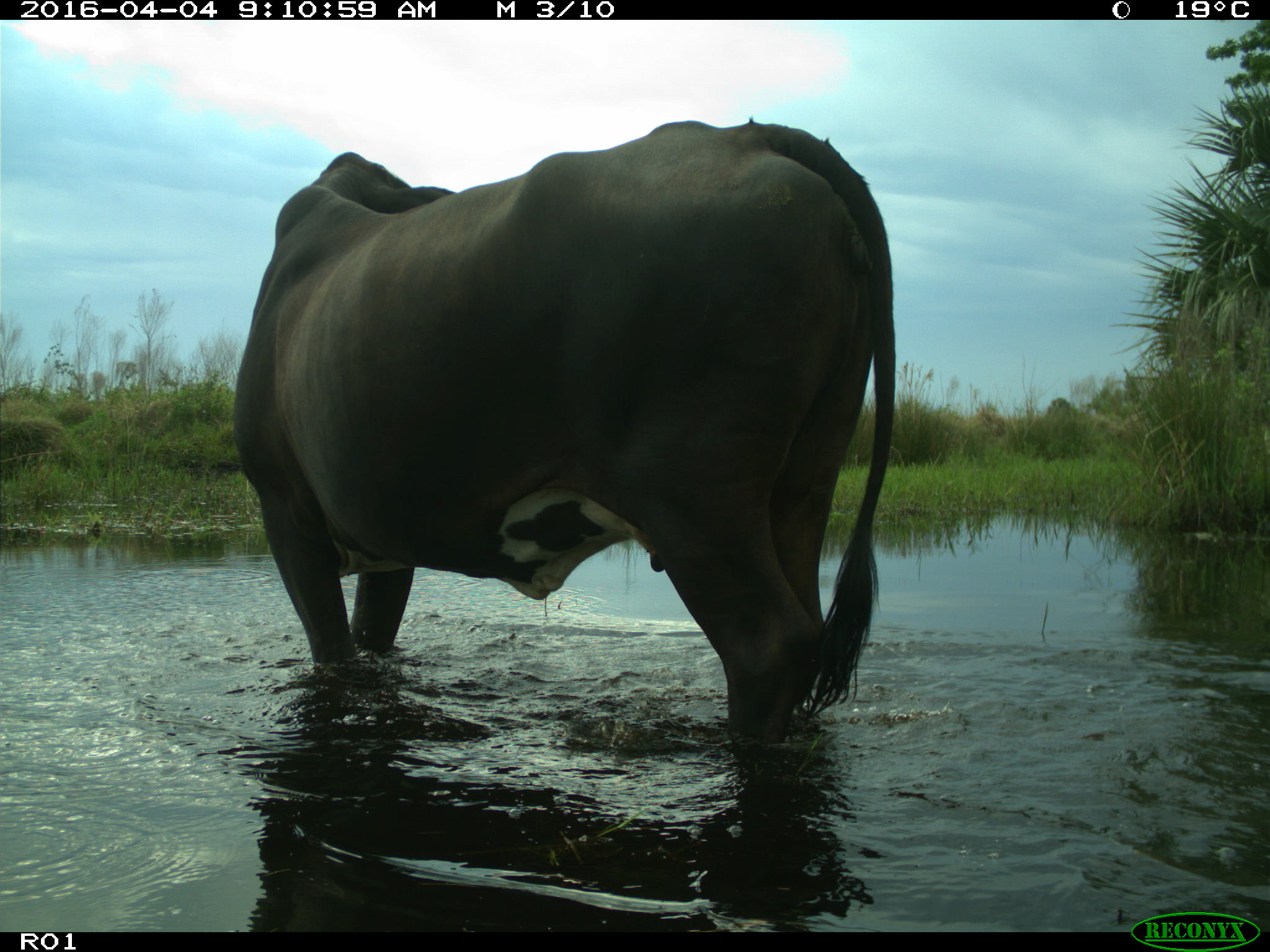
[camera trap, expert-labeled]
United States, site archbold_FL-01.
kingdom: Animalia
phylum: Chordata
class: Mammalia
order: Artiodactyla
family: Bovidae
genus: Bos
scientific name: Bos taurus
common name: domestic cow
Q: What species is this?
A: Bos taurus (domestic cow).